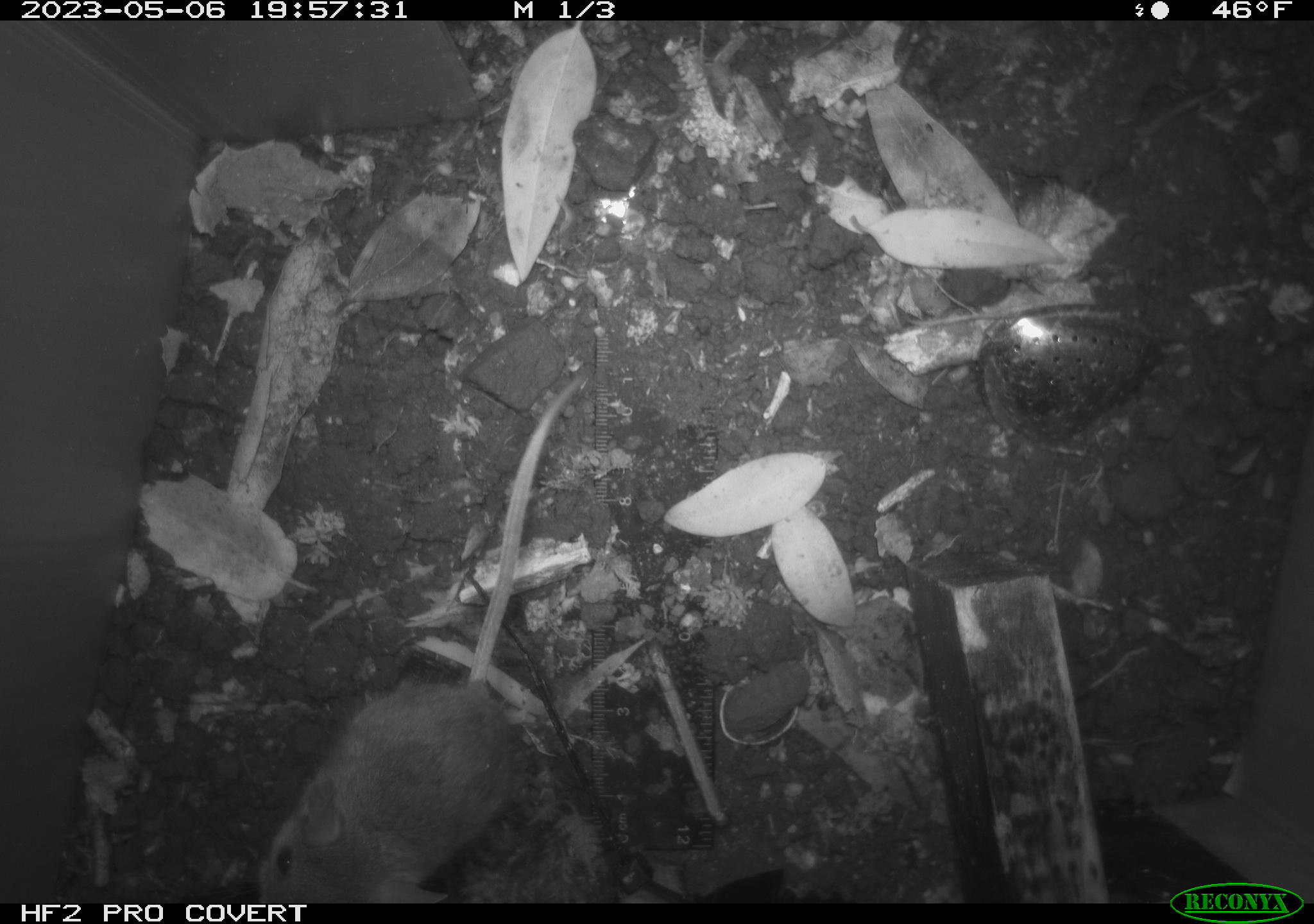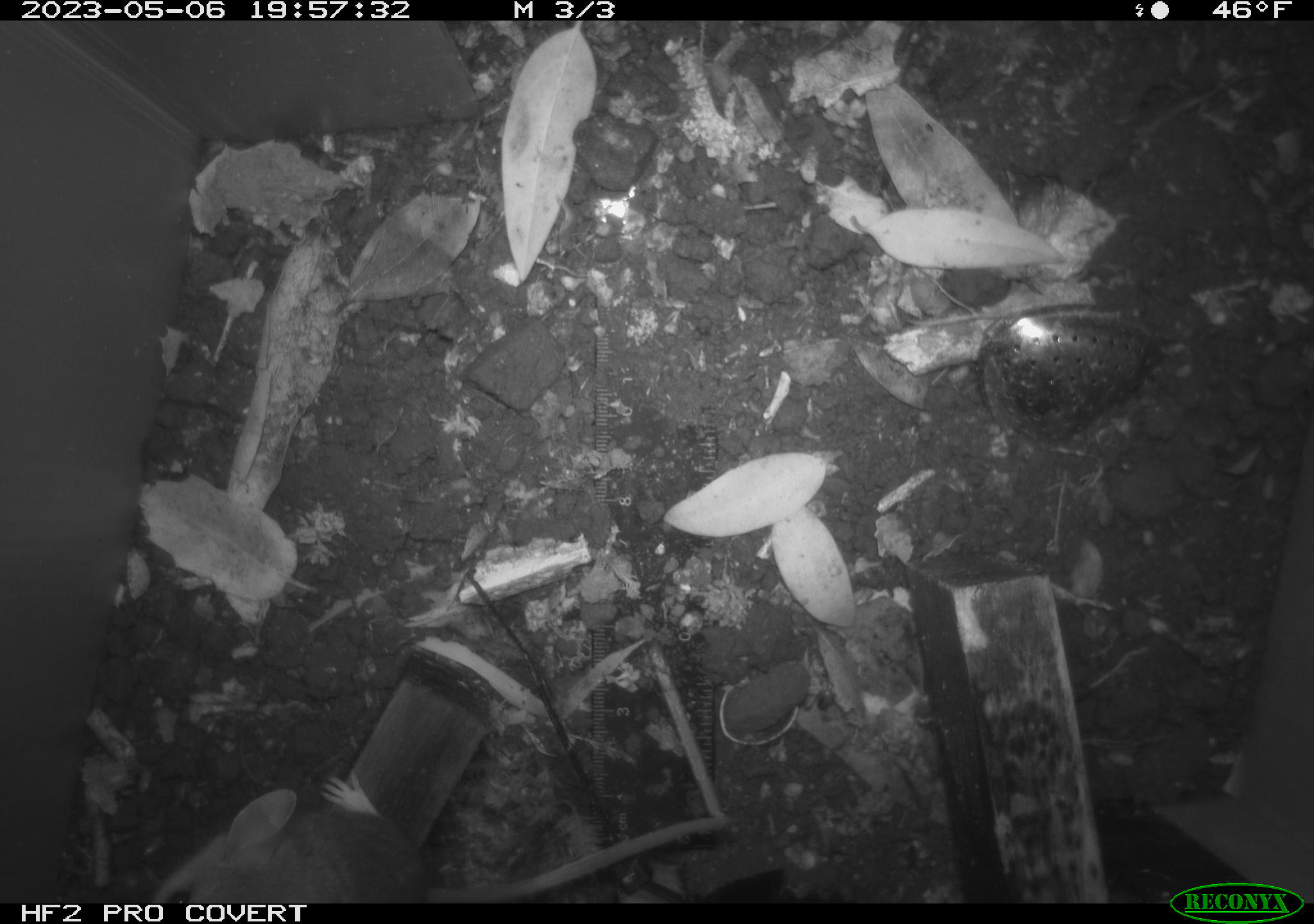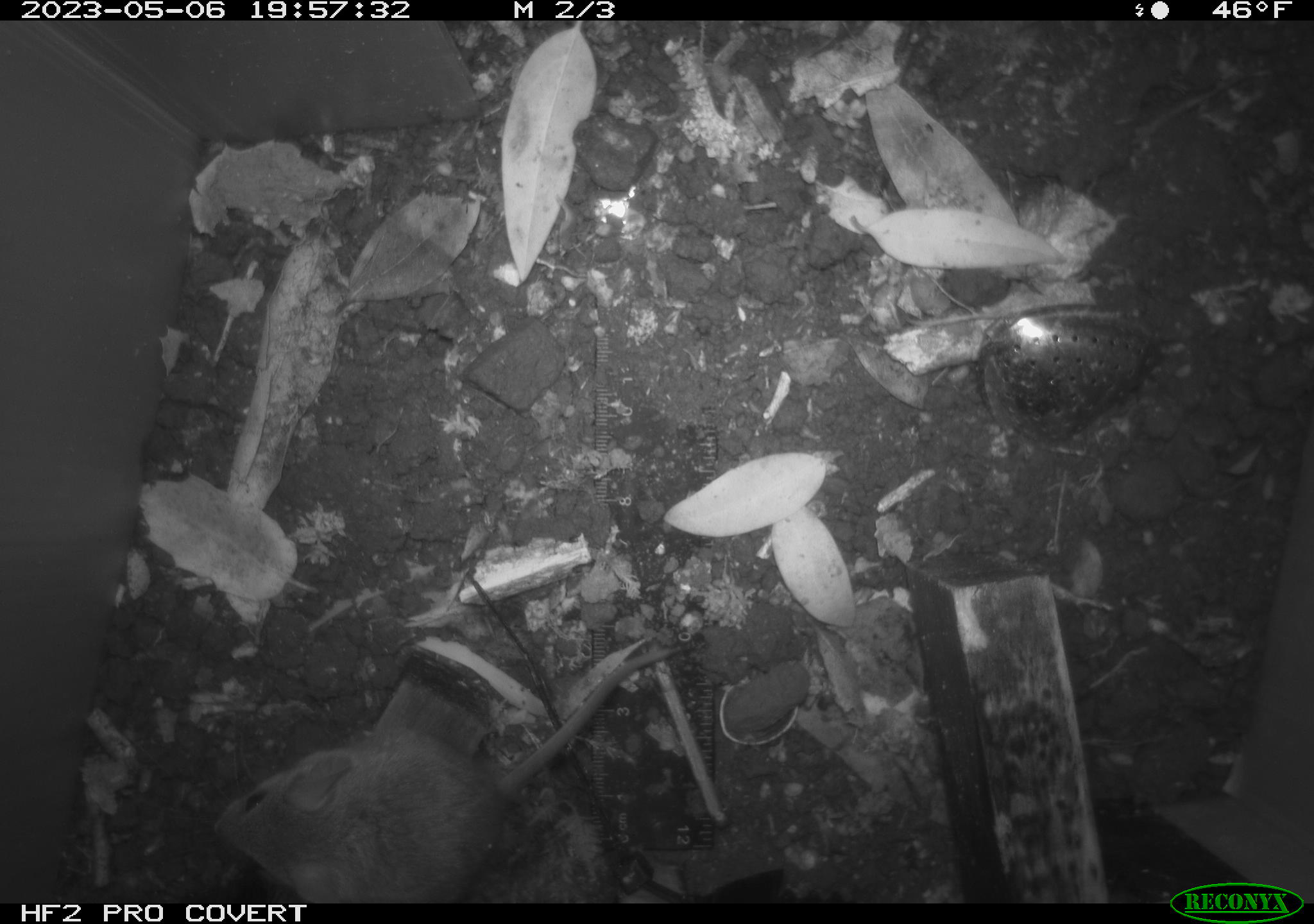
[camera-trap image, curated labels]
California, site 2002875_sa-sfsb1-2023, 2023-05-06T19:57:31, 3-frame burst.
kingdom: Animalia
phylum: Chordata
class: Mammalia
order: Rodentia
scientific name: Rodentia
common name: mouse species